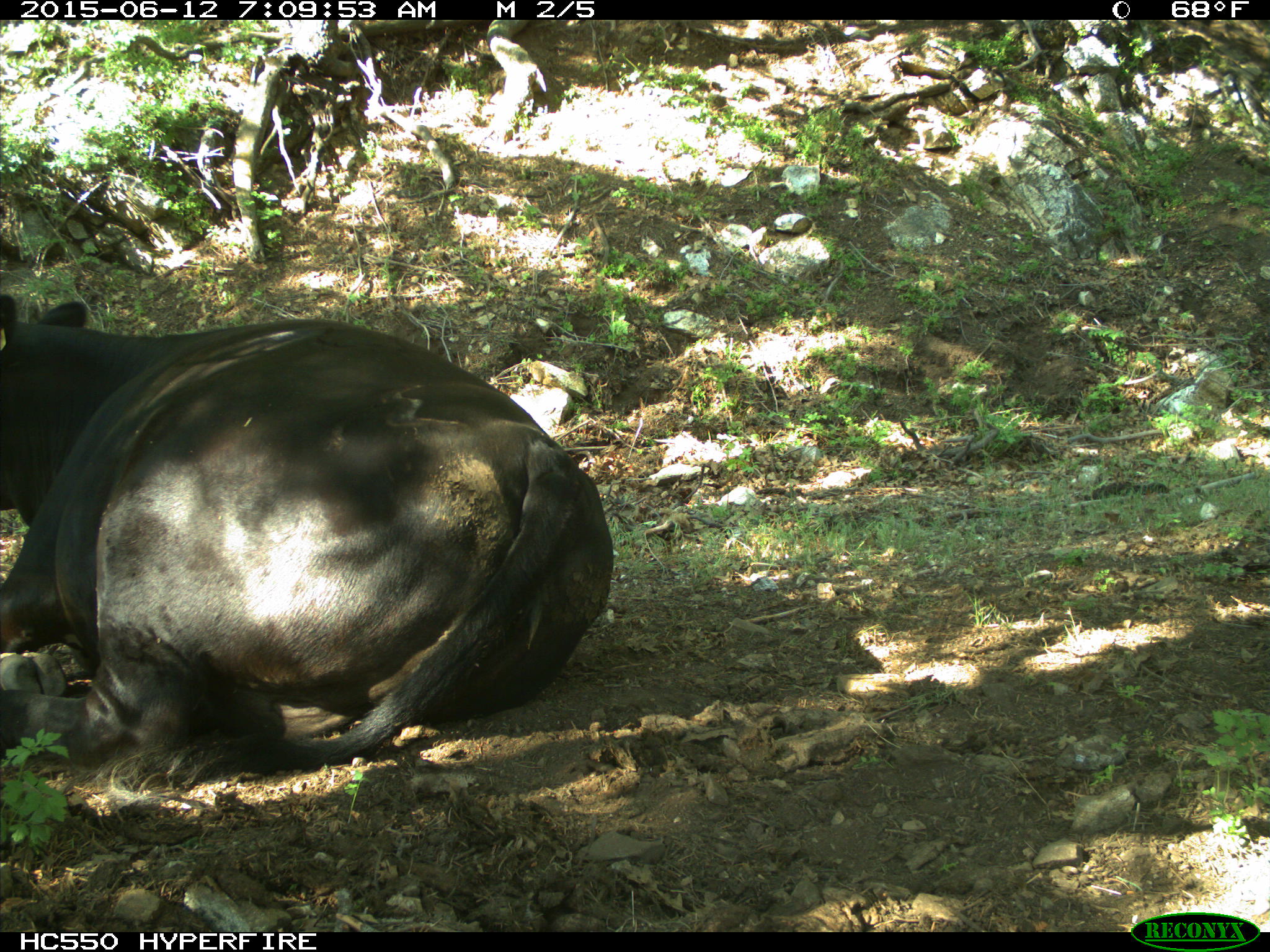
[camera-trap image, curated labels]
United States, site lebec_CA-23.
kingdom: Animalia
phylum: Chordata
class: Mammalia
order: Artiodactyla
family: Bovidae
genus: Bos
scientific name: Bos taurus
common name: domestic cow